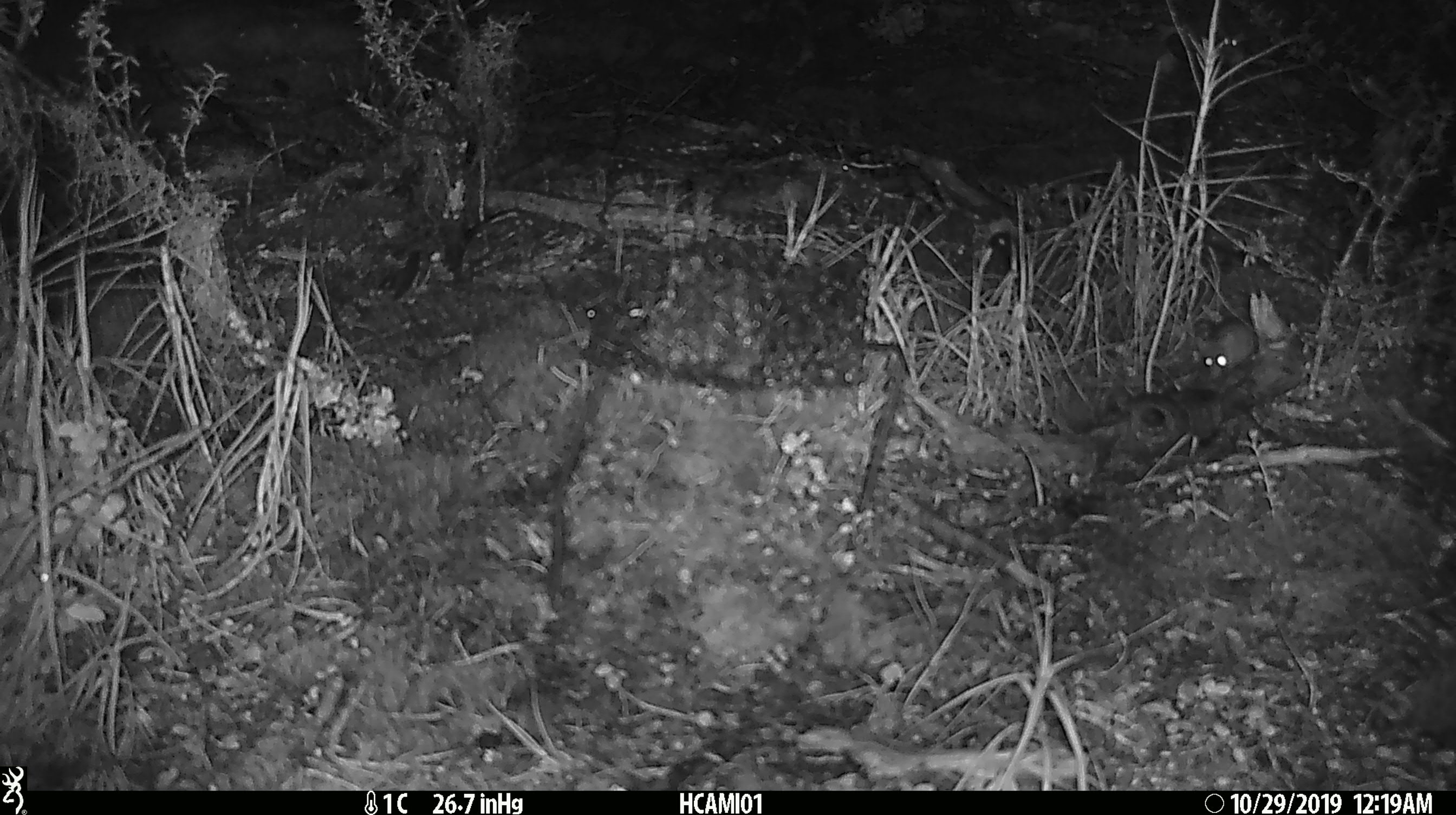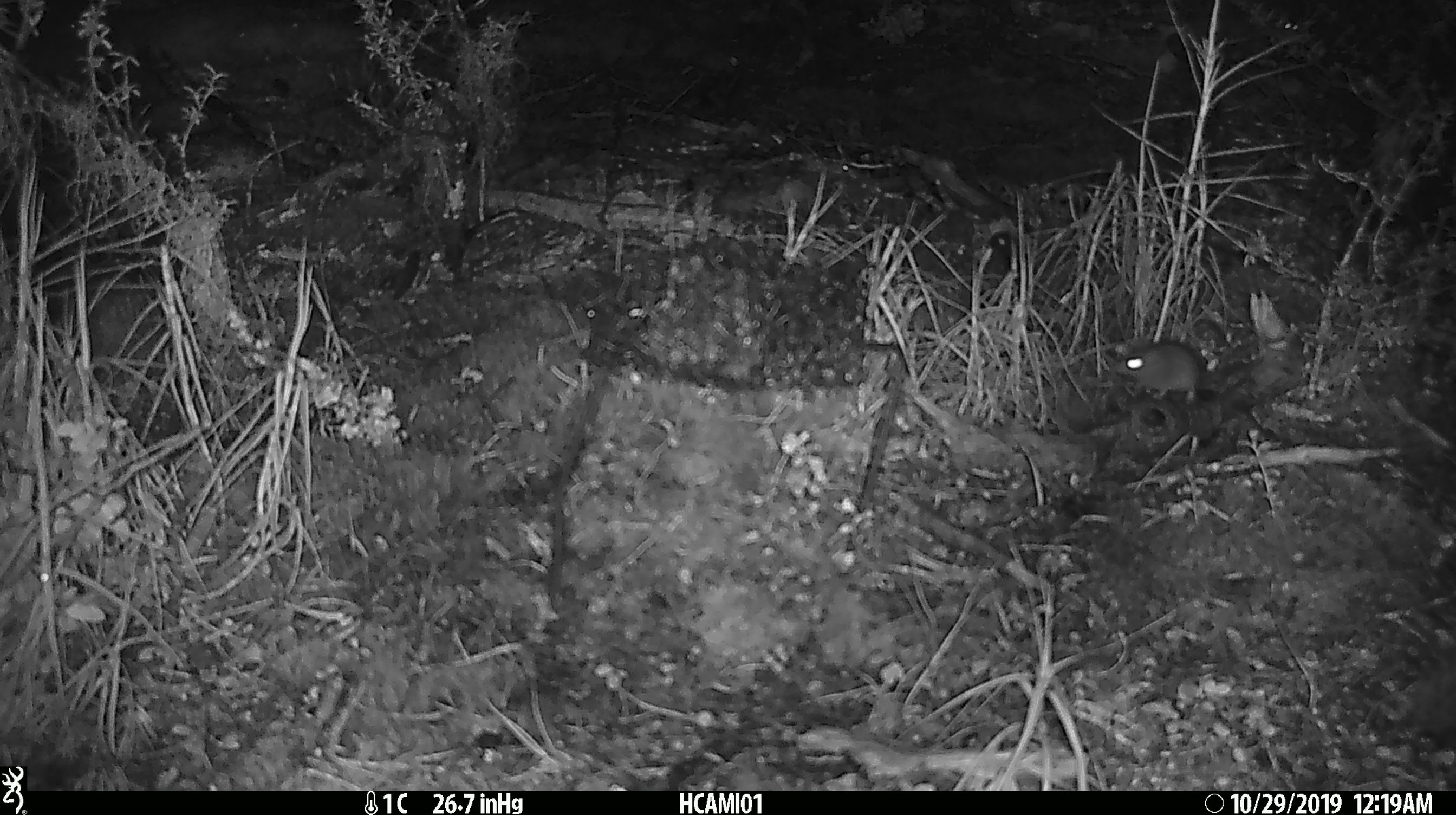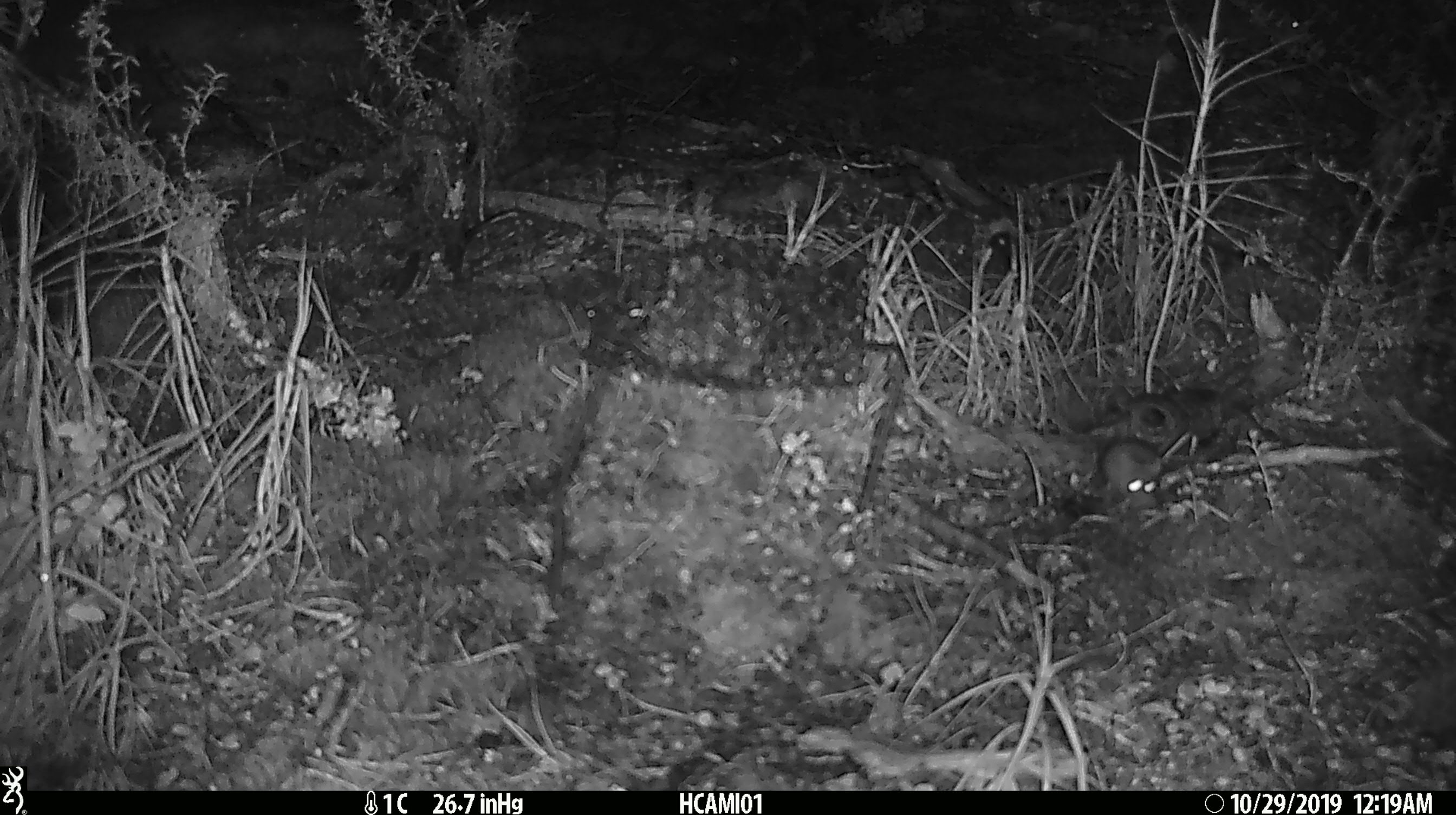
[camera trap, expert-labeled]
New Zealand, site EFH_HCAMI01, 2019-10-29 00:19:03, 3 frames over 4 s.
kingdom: Animalia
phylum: Chordata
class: Mammalia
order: Rodentia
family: Muridae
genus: Mus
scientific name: Mus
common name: mouse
Mouse (Mus).